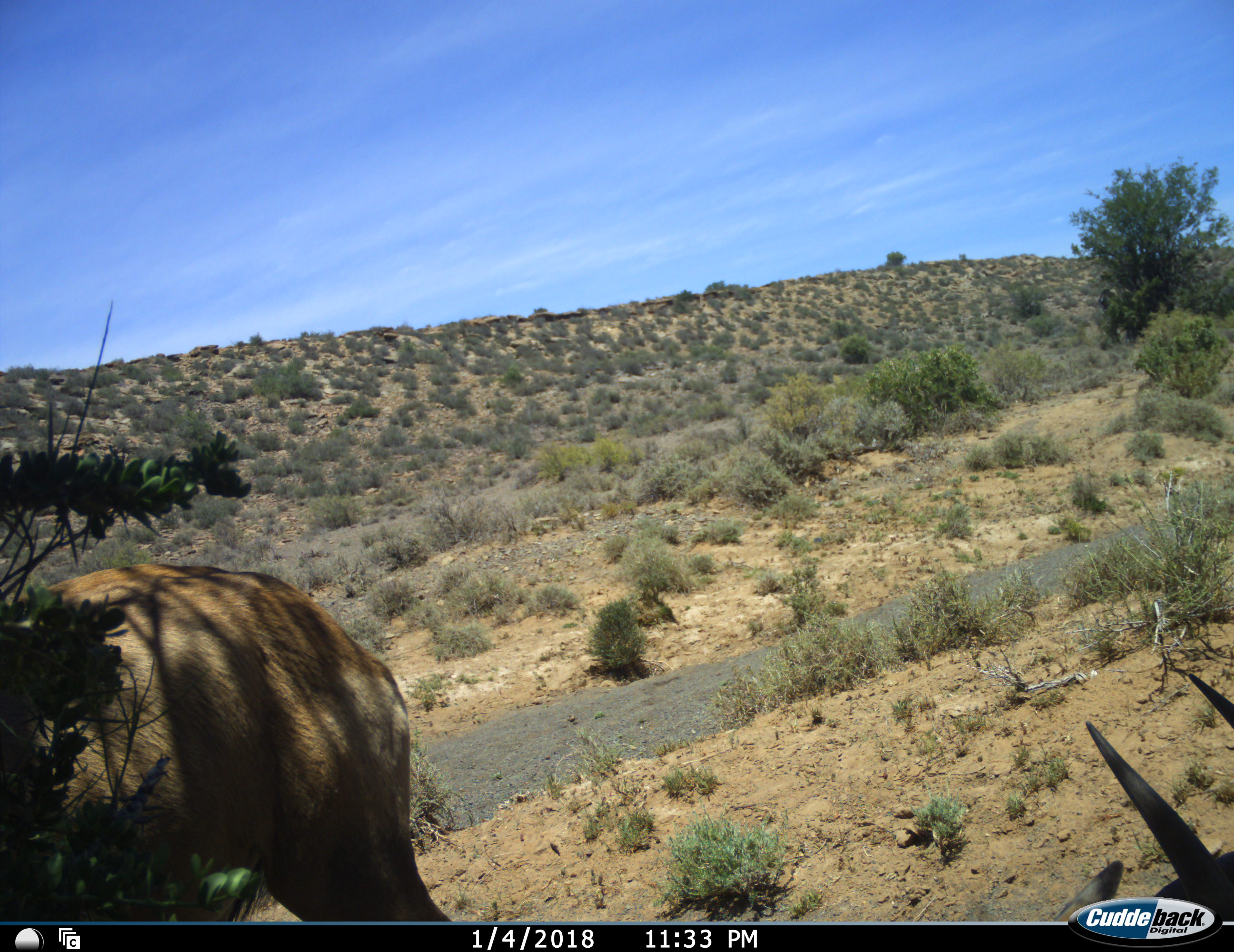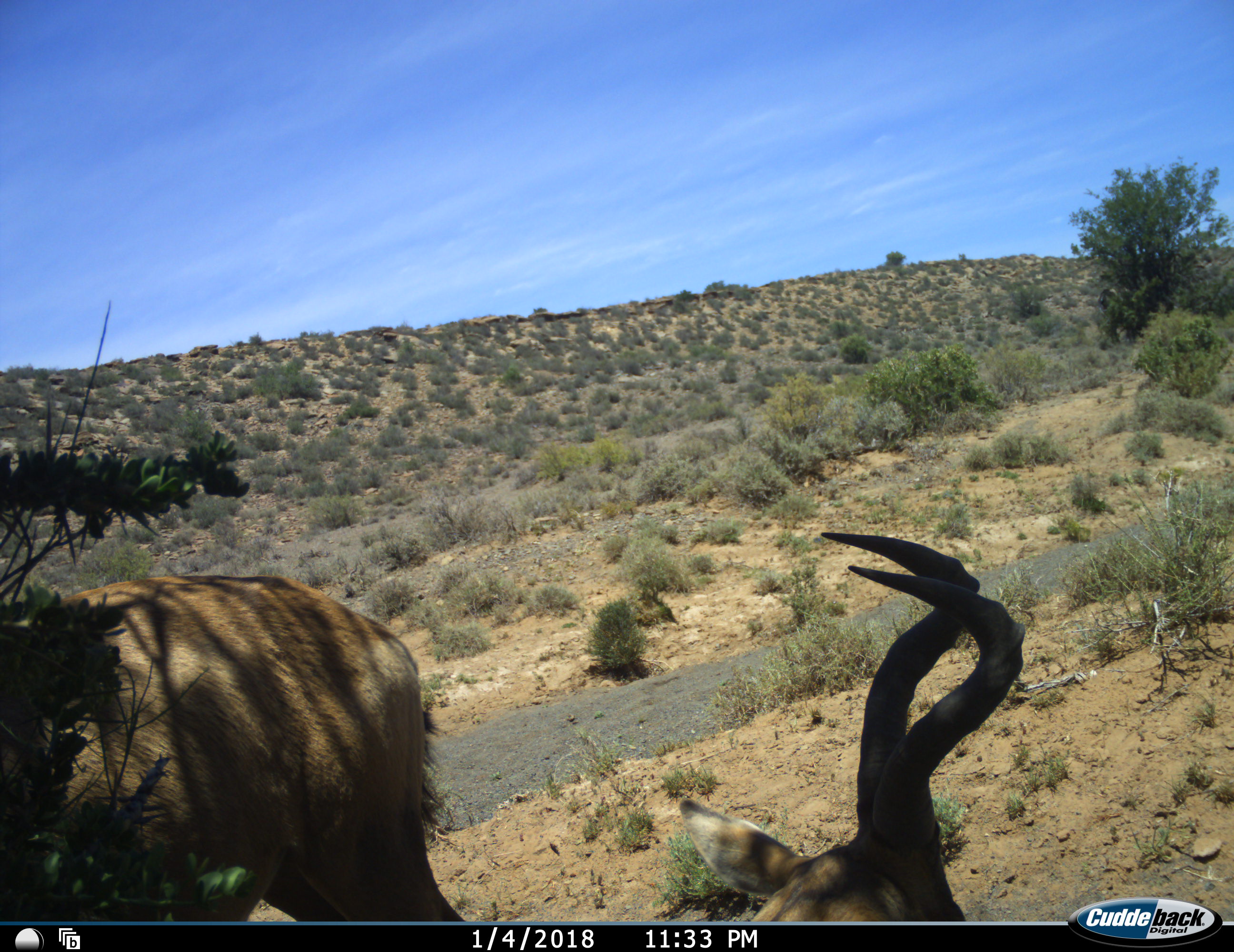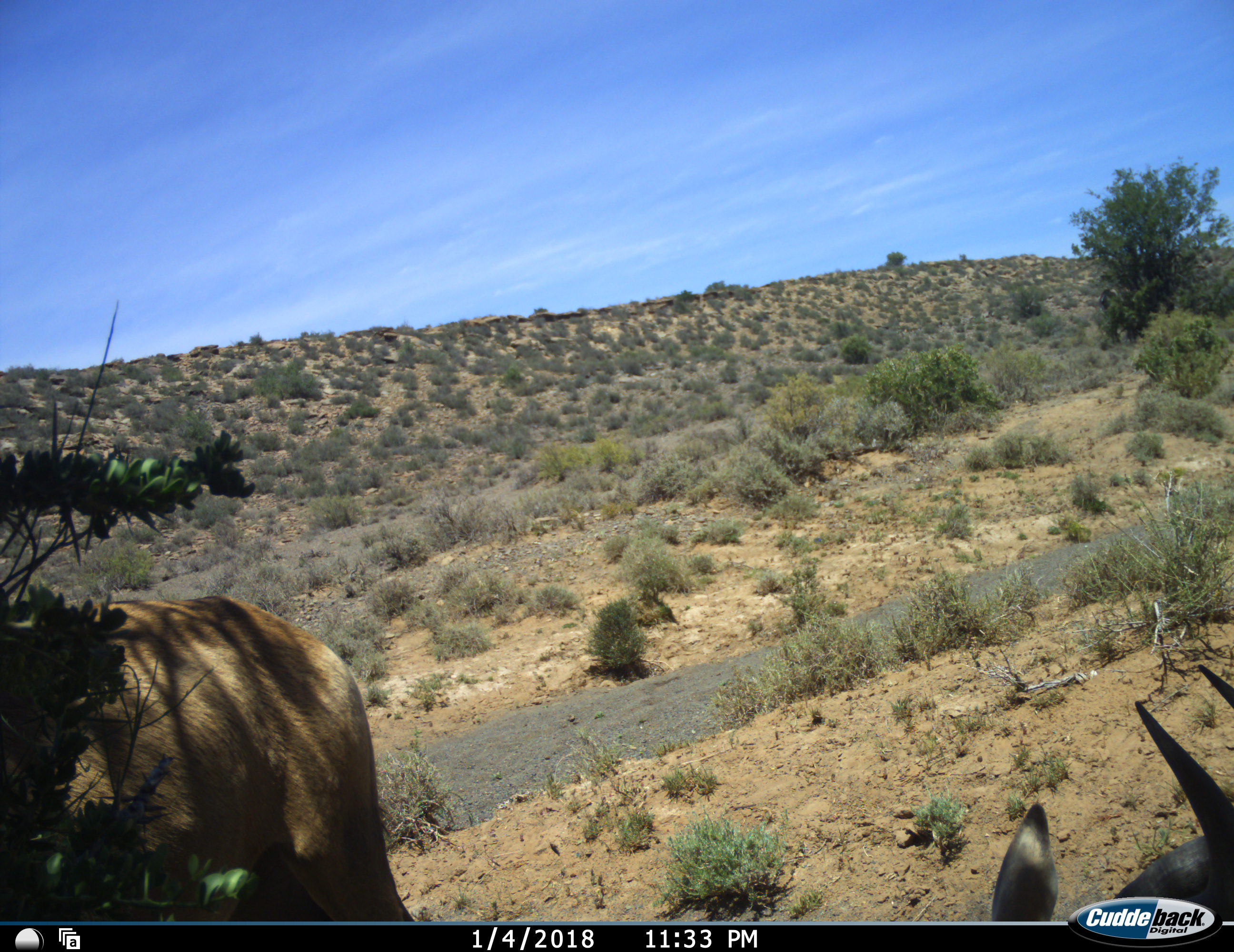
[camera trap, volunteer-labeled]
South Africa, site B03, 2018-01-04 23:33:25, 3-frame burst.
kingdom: Animalia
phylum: Chordata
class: Mammalia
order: Artiodactyla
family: Bovidae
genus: Alcelaphus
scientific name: Alcelaphus buselaphus caama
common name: red hartebeest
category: hartebeestred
Hartebeestred (red hartebeest) (Alcelaphus buselaphus caama), count 2. Behavior (volunteer vote fractions): standing 33%, resting 17%, moving 50%, interacting 0%. Young present (vote fraction): 0%. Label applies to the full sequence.